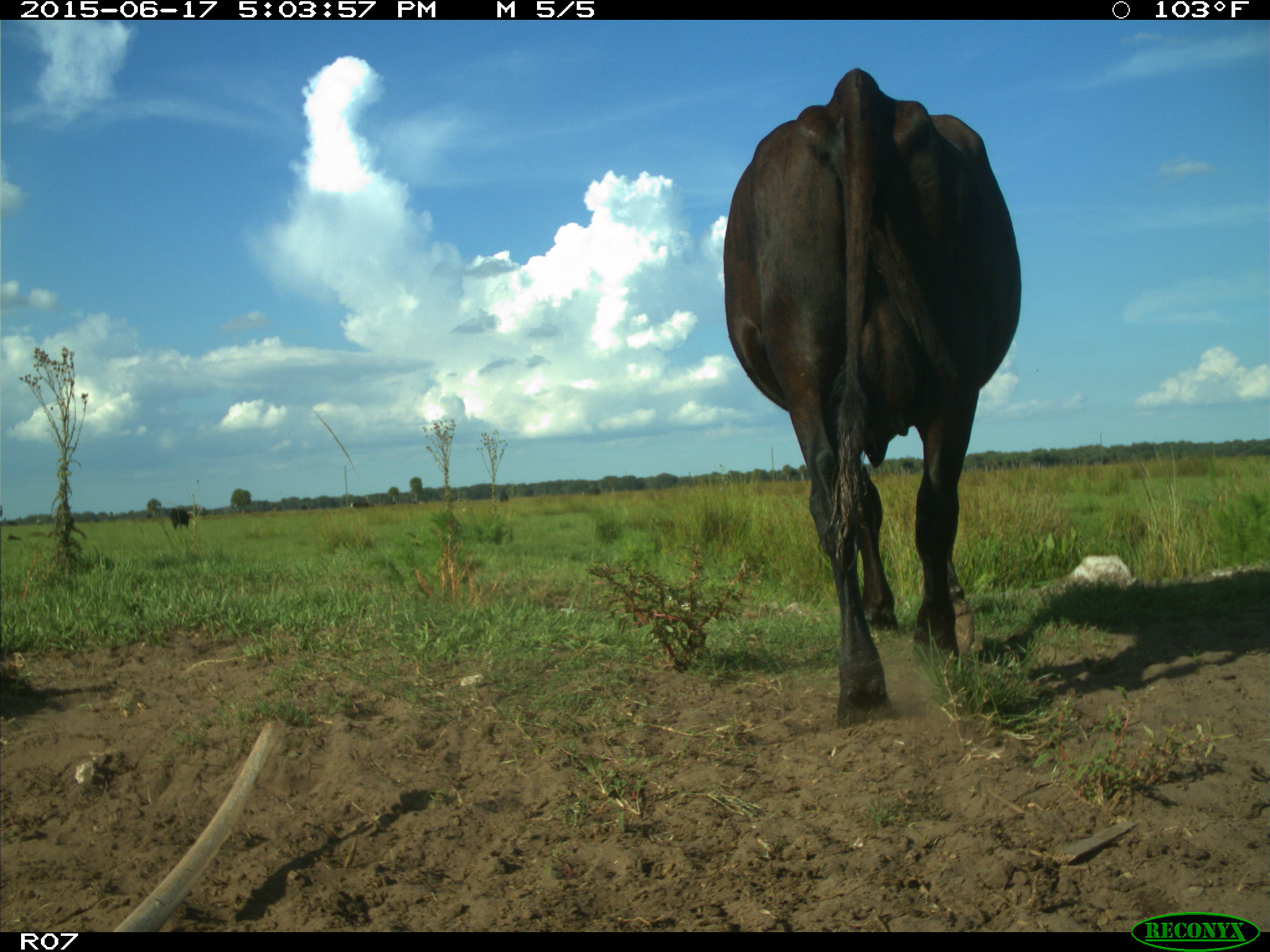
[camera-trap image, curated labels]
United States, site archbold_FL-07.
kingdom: Animalia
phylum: Chordata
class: Mammalia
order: Artiodactyla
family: Bovidae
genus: Bos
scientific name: Bos taurus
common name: domestic cow